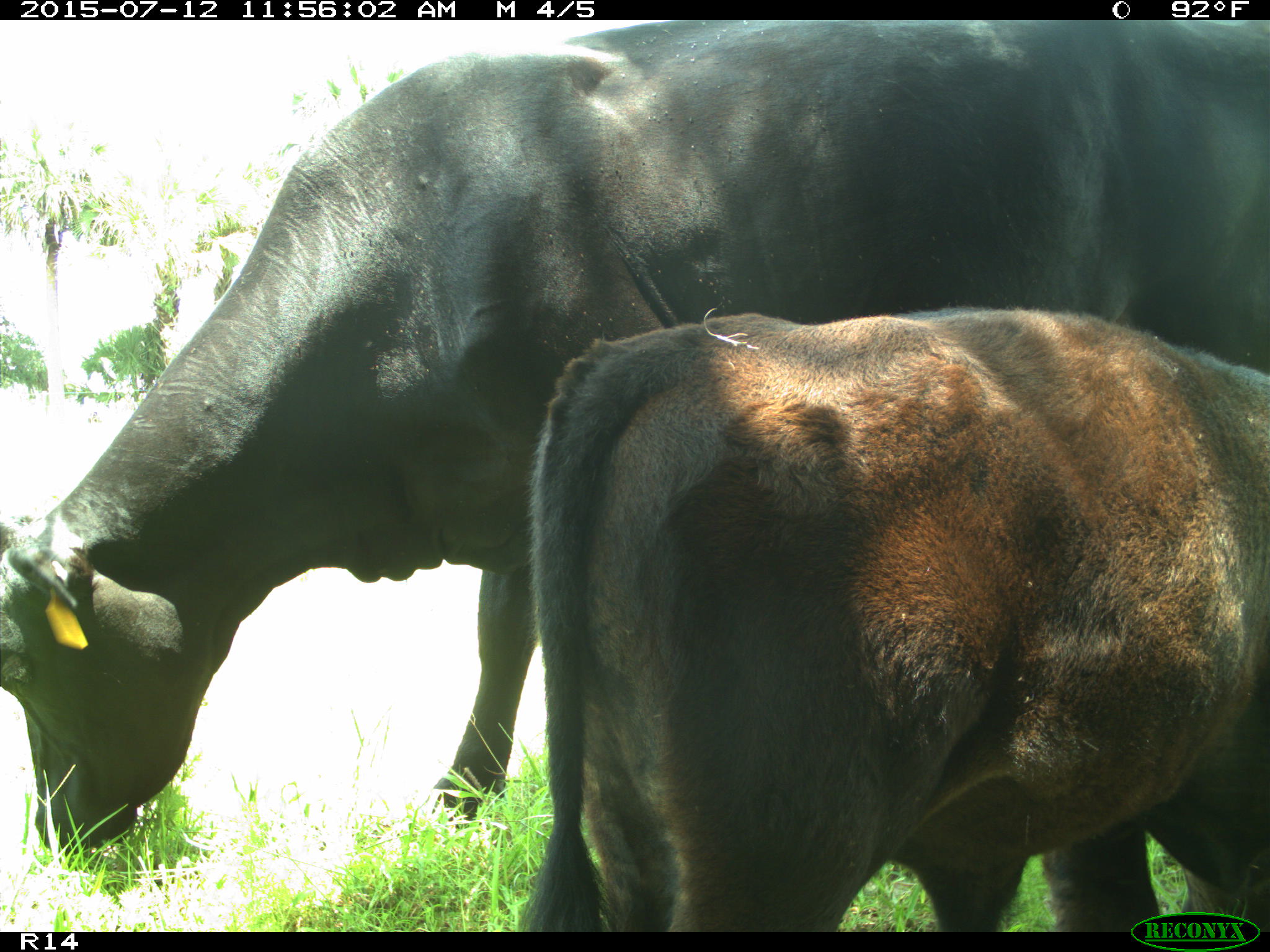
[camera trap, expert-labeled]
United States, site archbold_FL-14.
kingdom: Animalia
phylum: Chordata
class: Mammalia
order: Artiodactyla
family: Bovidae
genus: Bos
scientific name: Bos taurus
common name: domestic cow